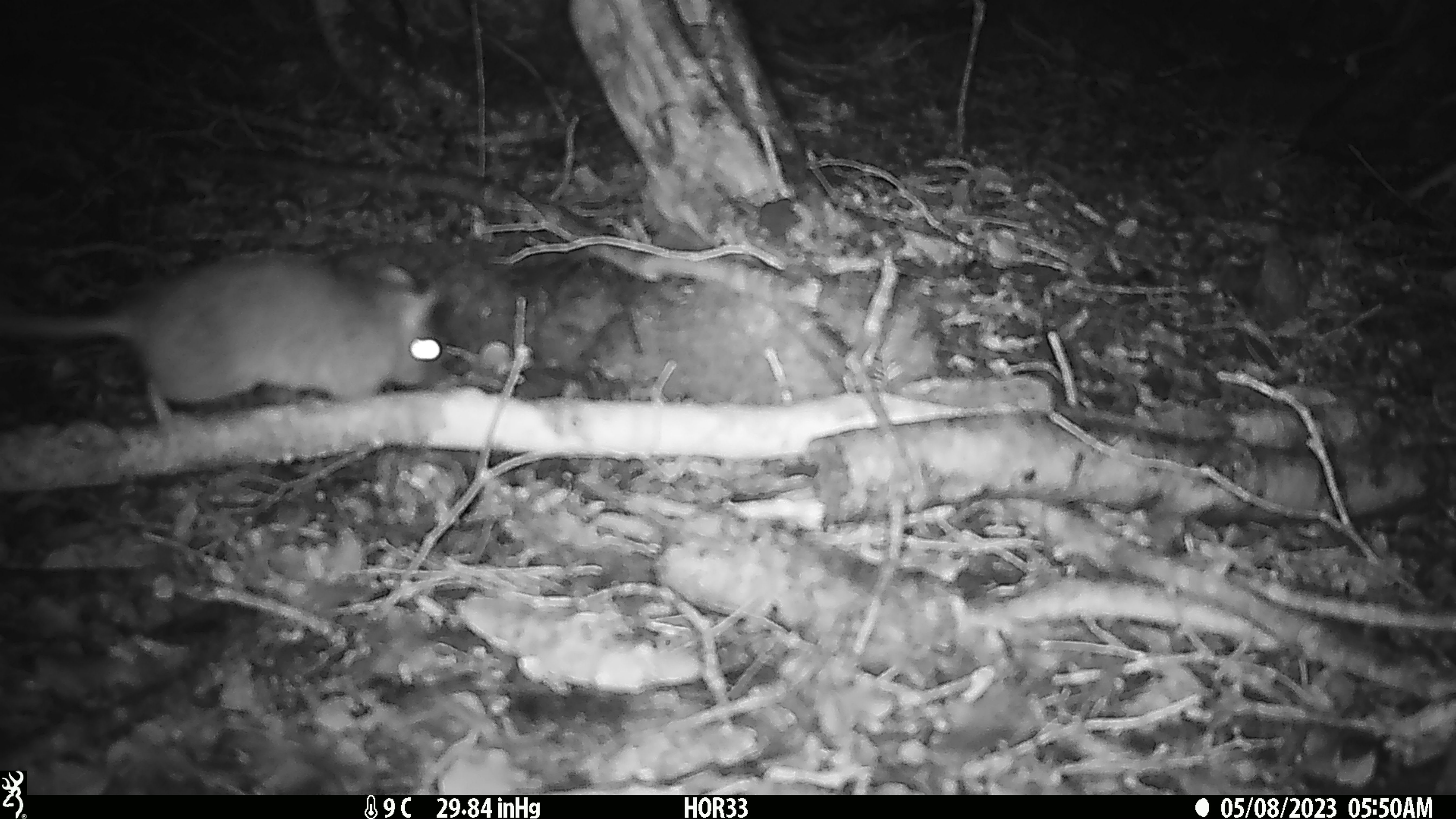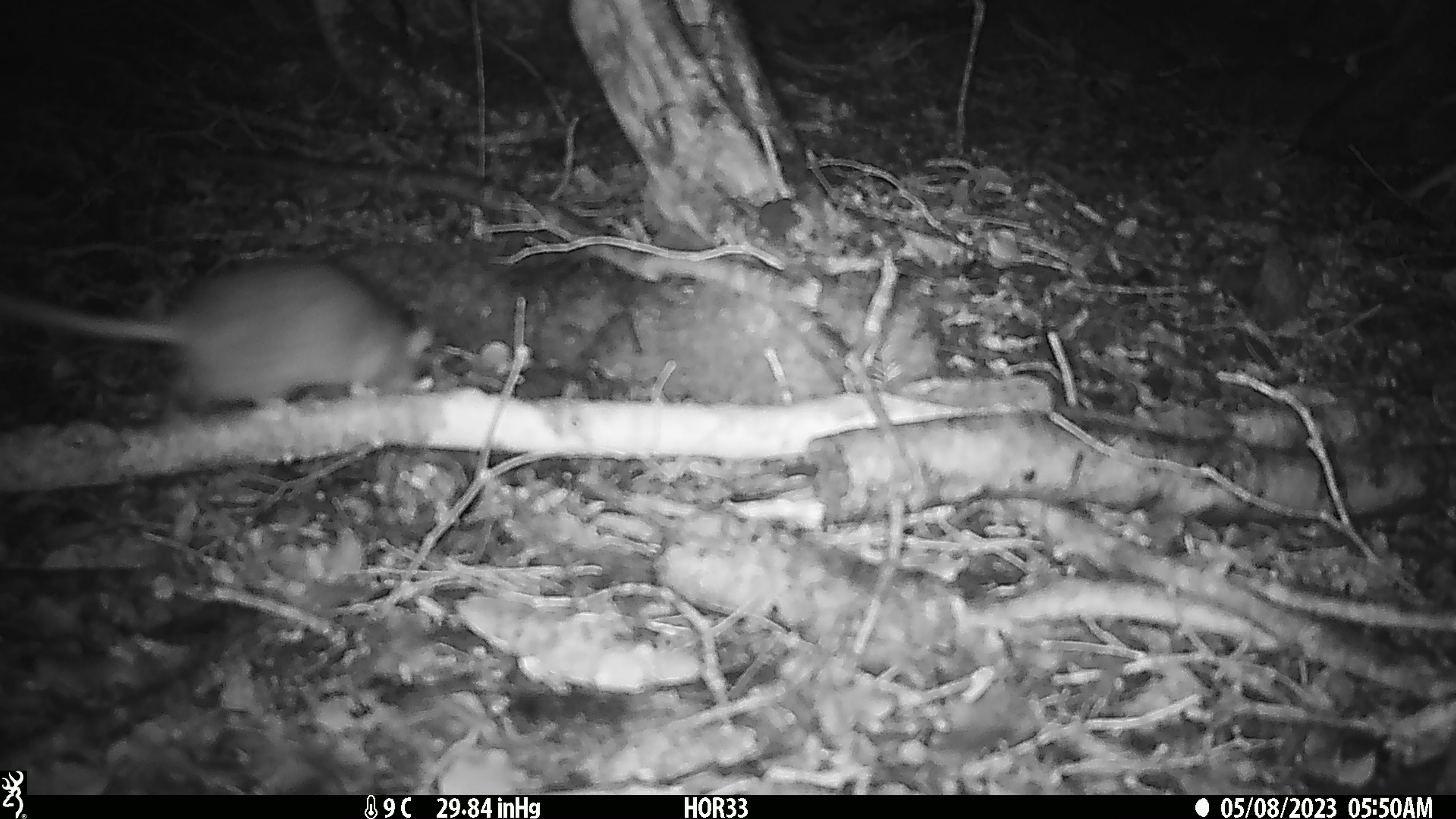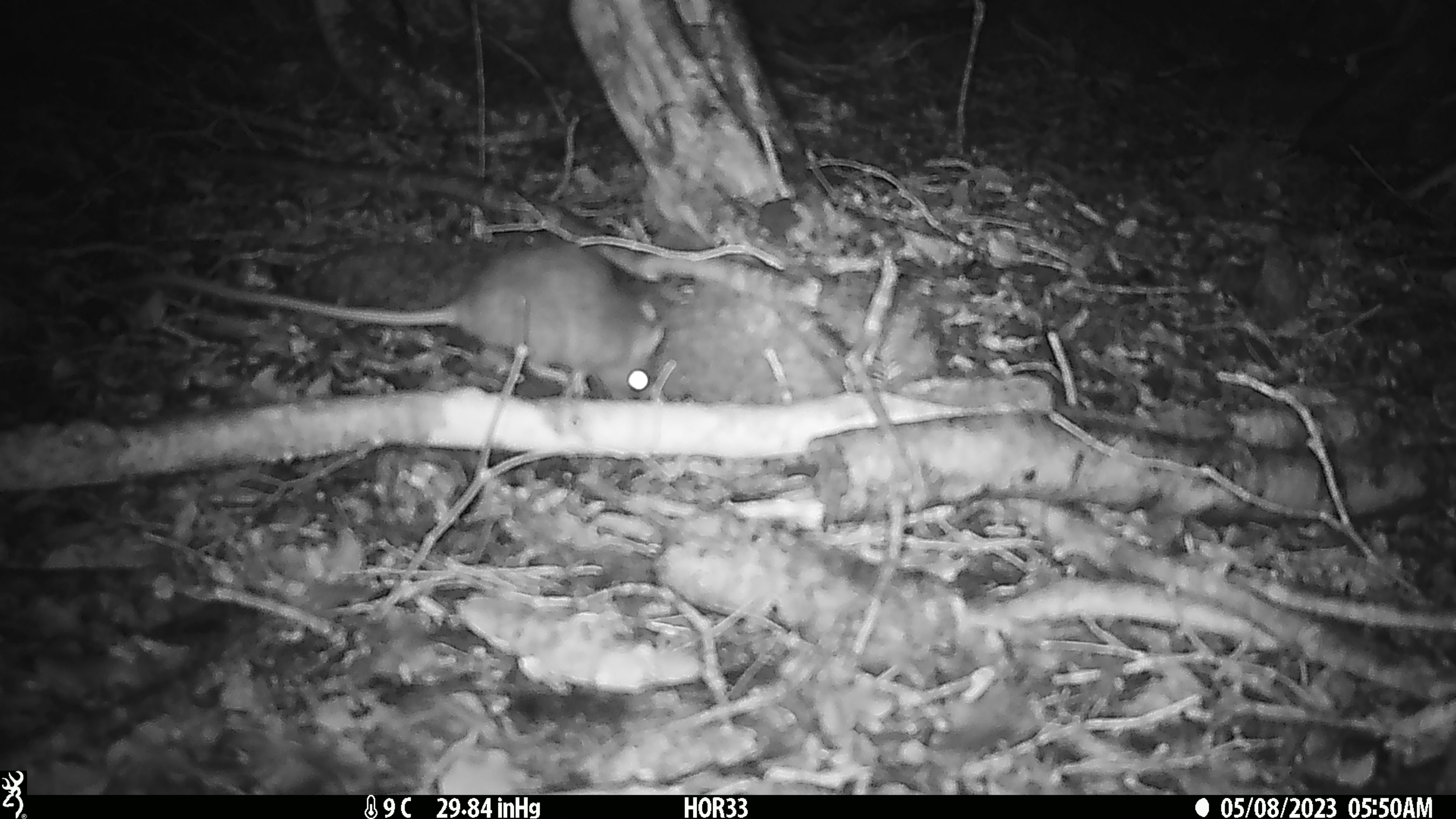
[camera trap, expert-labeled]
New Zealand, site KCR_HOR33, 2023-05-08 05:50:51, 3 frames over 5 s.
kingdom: Animalia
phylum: Chordata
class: Mammalia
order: Rodentia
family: Muridae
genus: Rattus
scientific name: Rattus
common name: rat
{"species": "rat (Rattus)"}